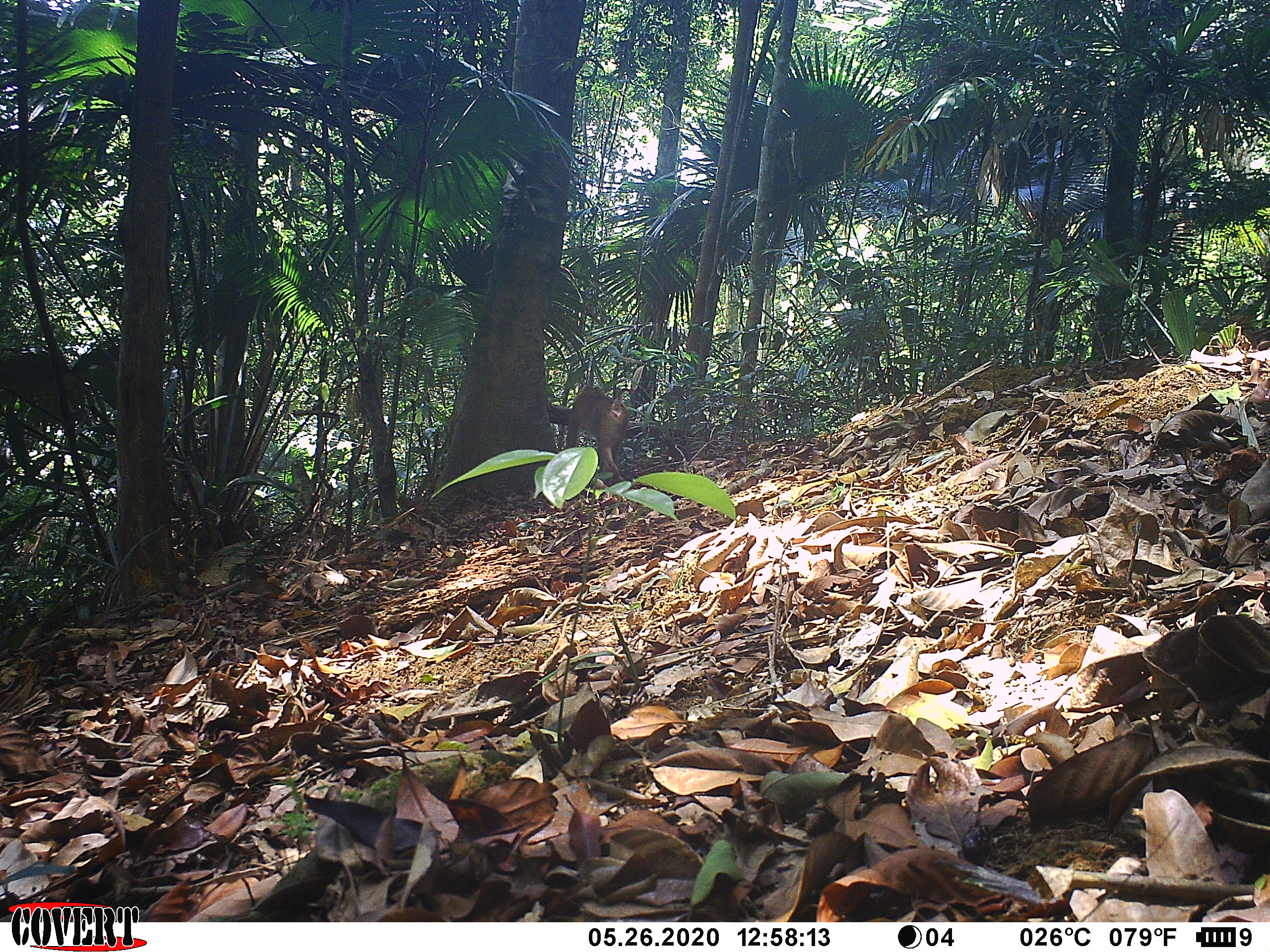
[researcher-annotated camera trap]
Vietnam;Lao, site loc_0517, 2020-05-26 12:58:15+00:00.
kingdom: Animalia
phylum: Chordata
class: Mammalia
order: Primates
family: Cercopithecidae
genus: Macaca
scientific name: Macaca nemestrina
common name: pig-tailed macaque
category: pig tailed macaque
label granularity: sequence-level